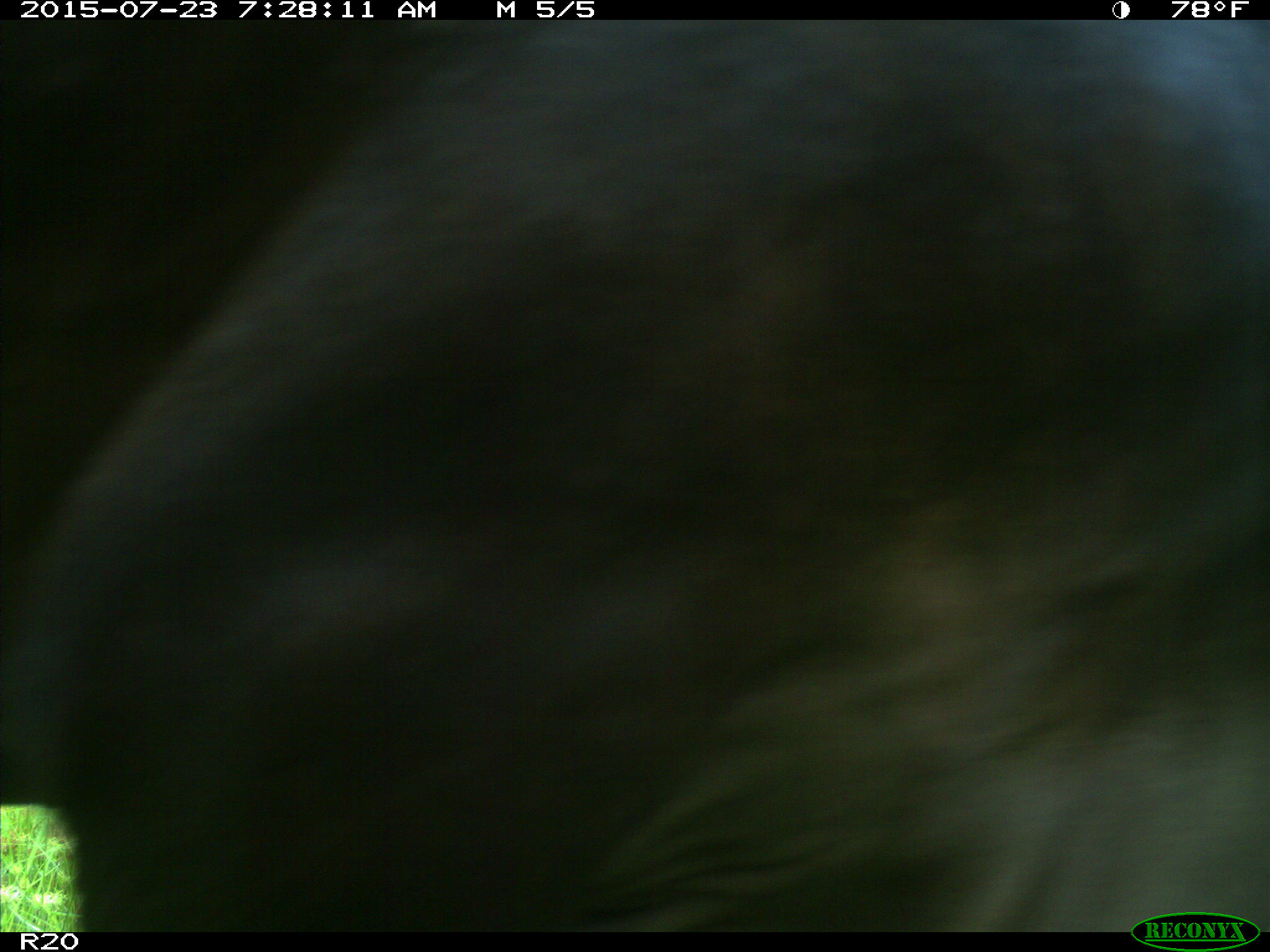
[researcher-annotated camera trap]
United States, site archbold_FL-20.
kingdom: Animalia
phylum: Chordata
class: Mammalia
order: Artiodactyla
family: Bovidae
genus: Bos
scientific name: Bos taurus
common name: domestic cow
Bos taurus (domestic cow).